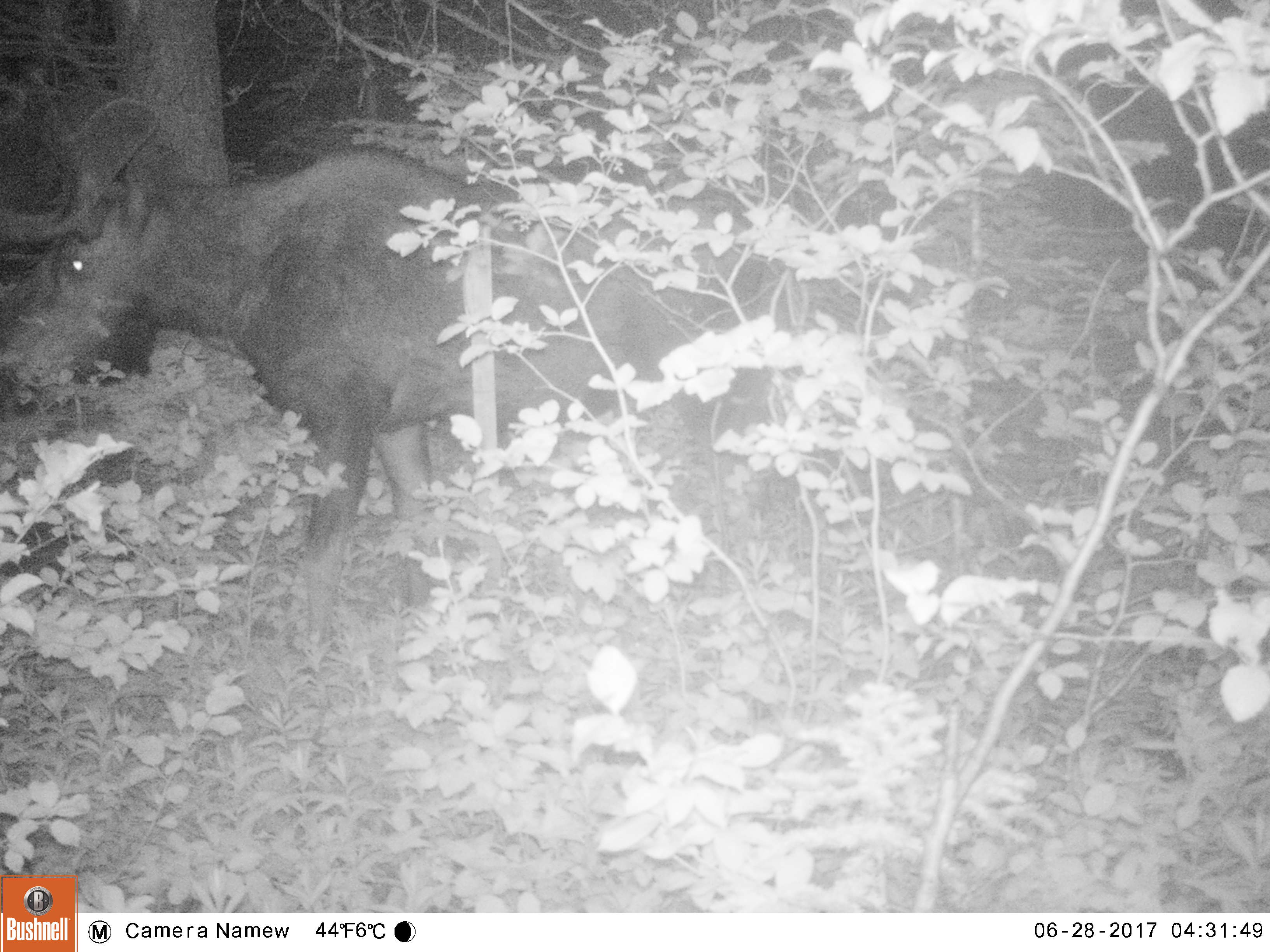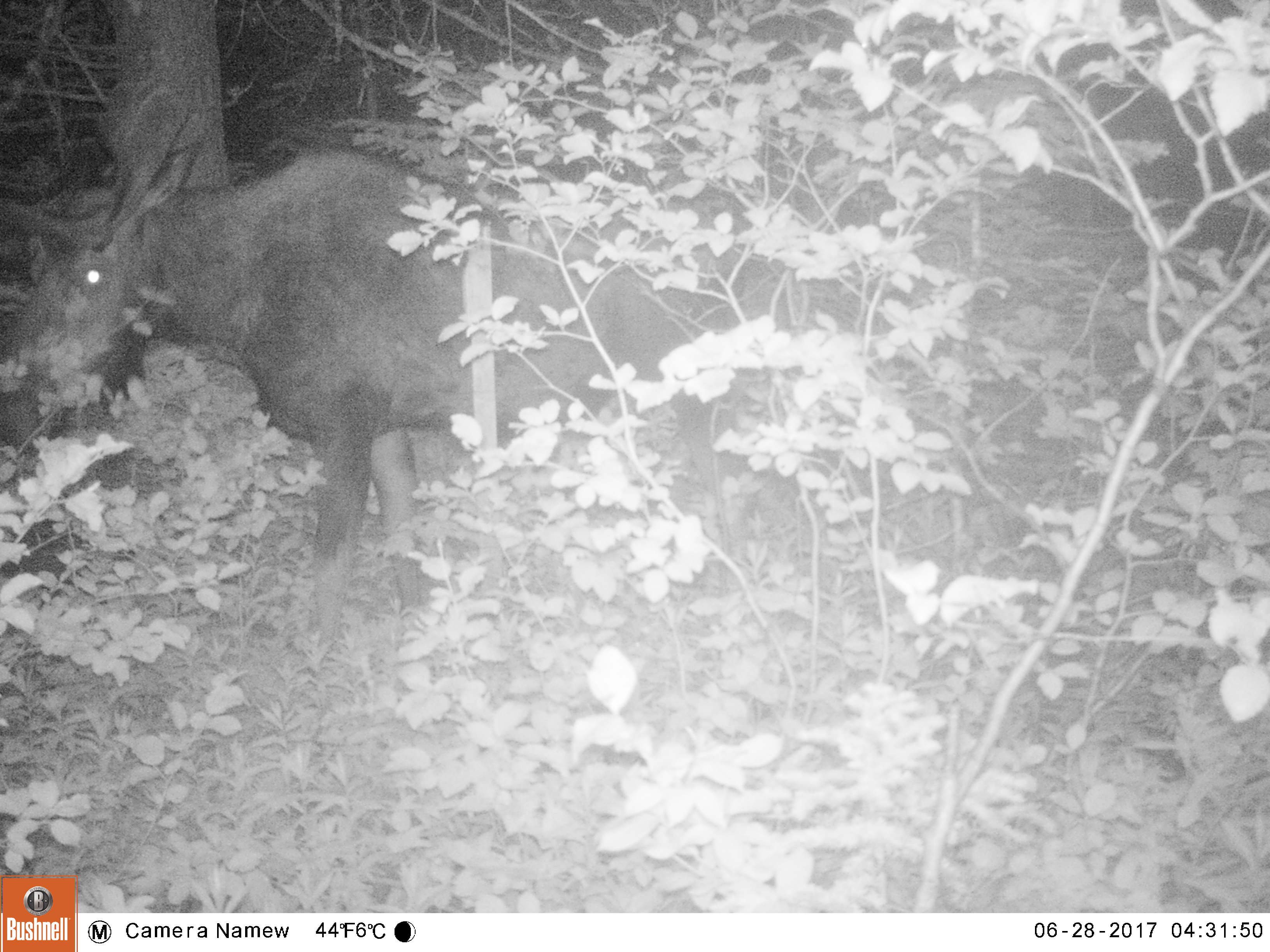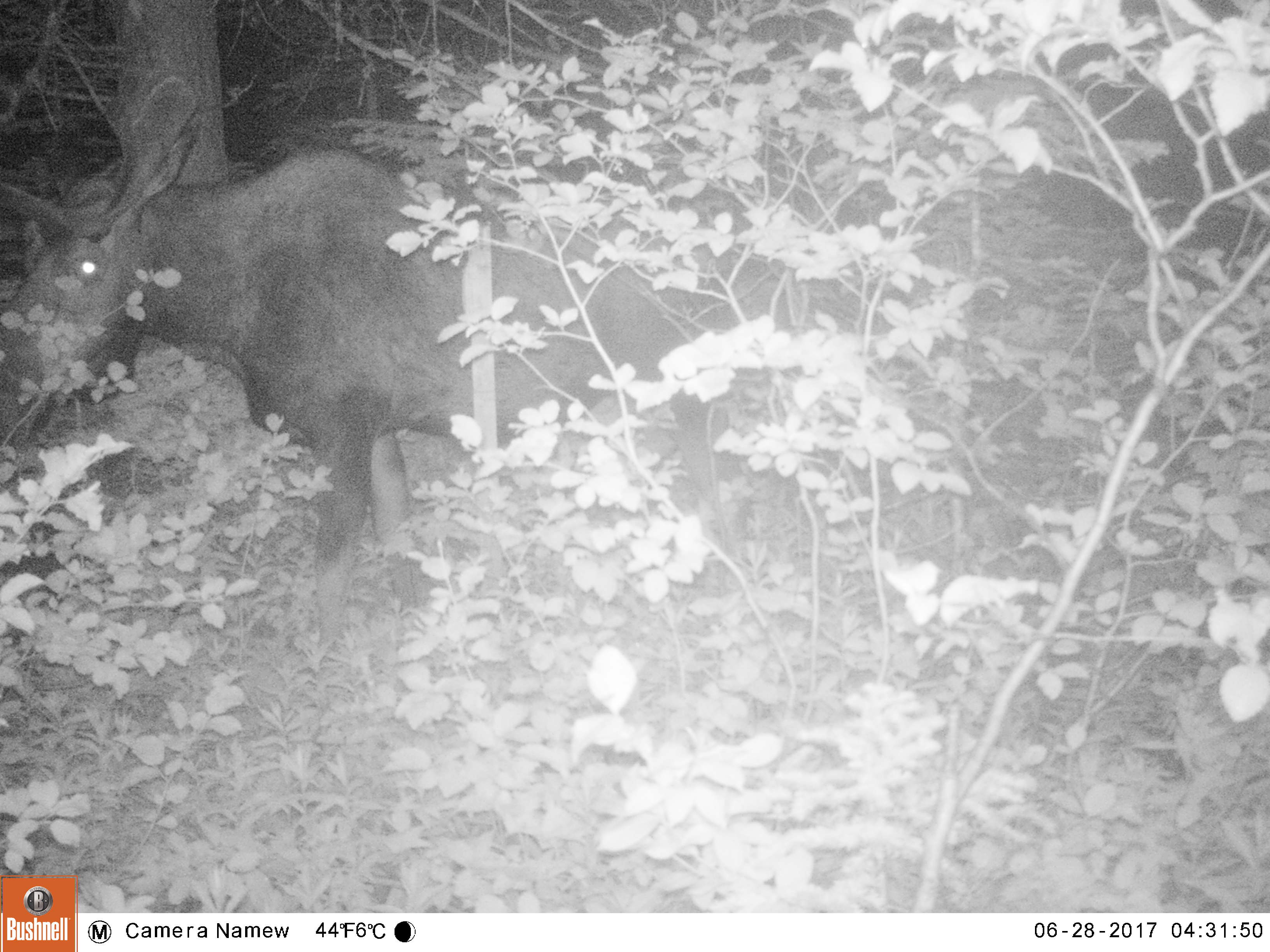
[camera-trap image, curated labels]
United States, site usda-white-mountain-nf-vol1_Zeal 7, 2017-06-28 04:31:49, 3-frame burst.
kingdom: Animalia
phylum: Chordata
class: Mammalia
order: Artiodactyla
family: Cervidae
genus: Alces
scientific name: Alces alces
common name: moose